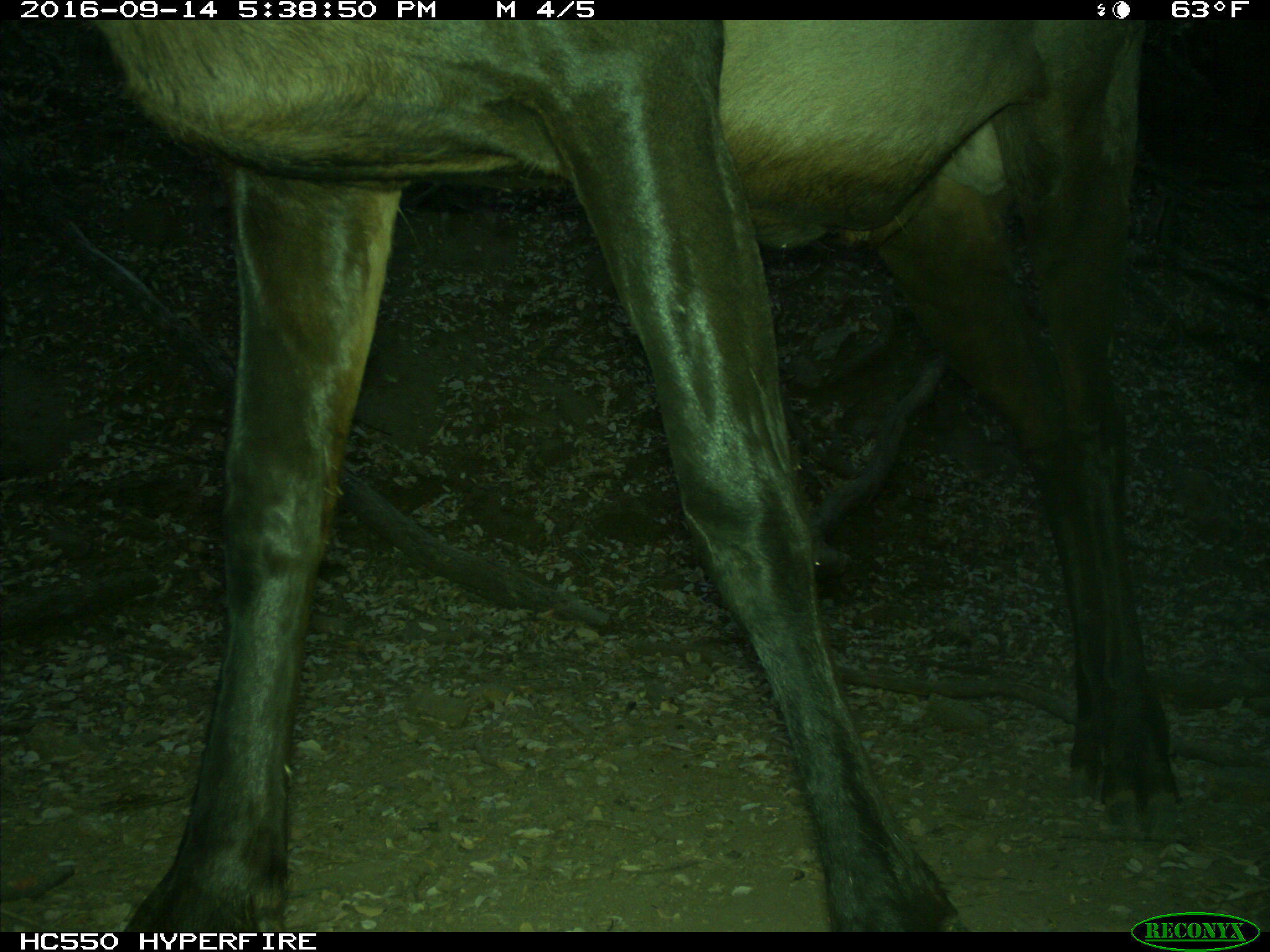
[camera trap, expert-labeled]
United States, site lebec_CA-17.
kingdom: Animalia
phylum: Chordata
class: Mammalia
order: Artiodactyla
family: Cervidae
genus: Cervus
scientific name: Cervus canadensis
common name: elk